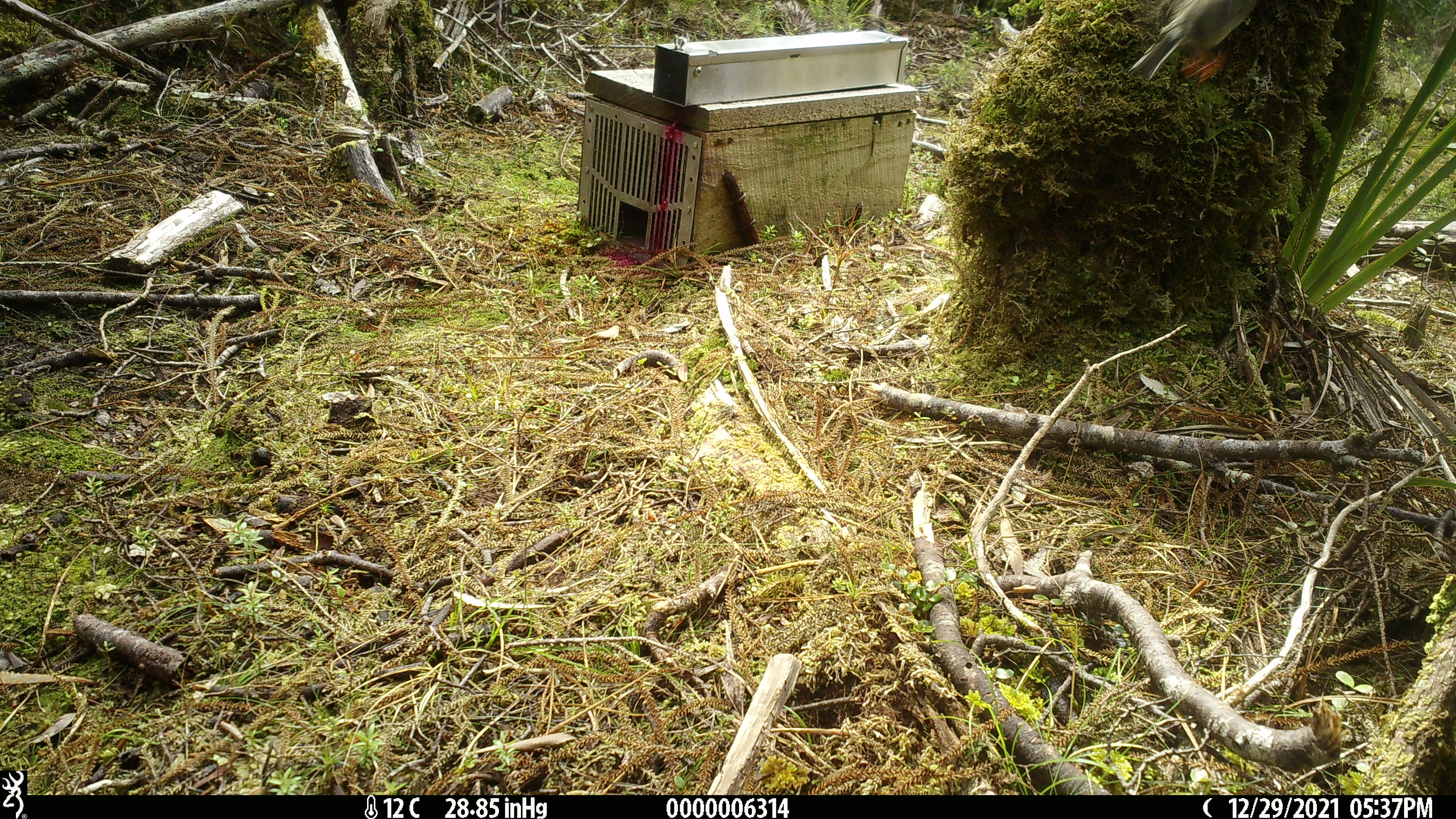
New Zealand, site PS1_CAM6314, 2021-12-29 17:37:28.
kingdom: Animalia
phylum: Chordata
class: Aves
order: Passeriformes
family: Petroicidae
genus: Petroica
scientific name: Petroica macrocephala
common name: tomtit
Tomtit (Petroica macrocephala).